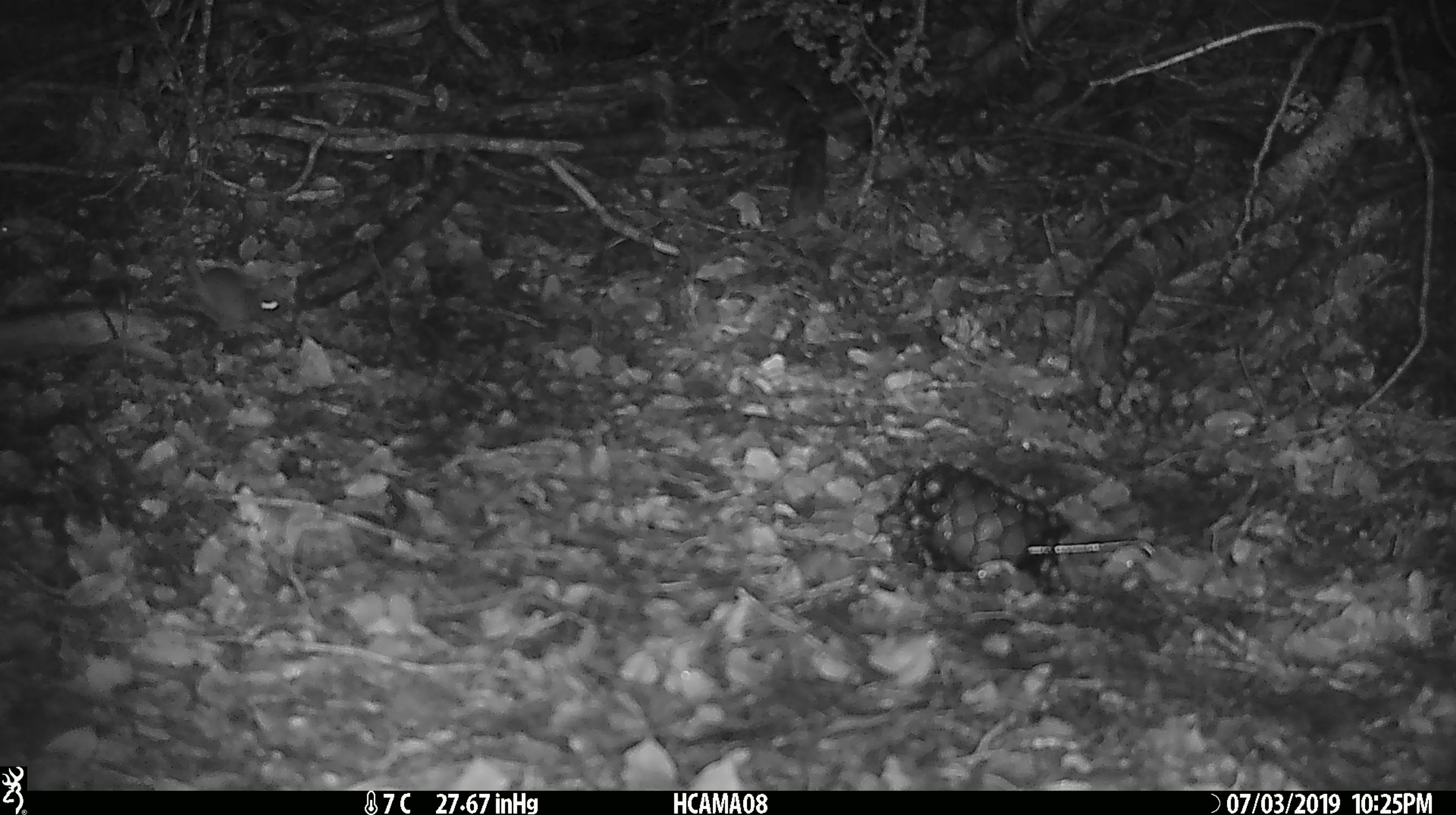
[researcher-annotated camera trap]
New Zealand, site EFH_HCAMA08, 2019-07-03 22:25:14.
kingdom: Animalia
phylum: Chordata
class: Mammalia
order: Rodentia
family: Muridae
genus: Mus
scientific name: Mus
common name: mouse